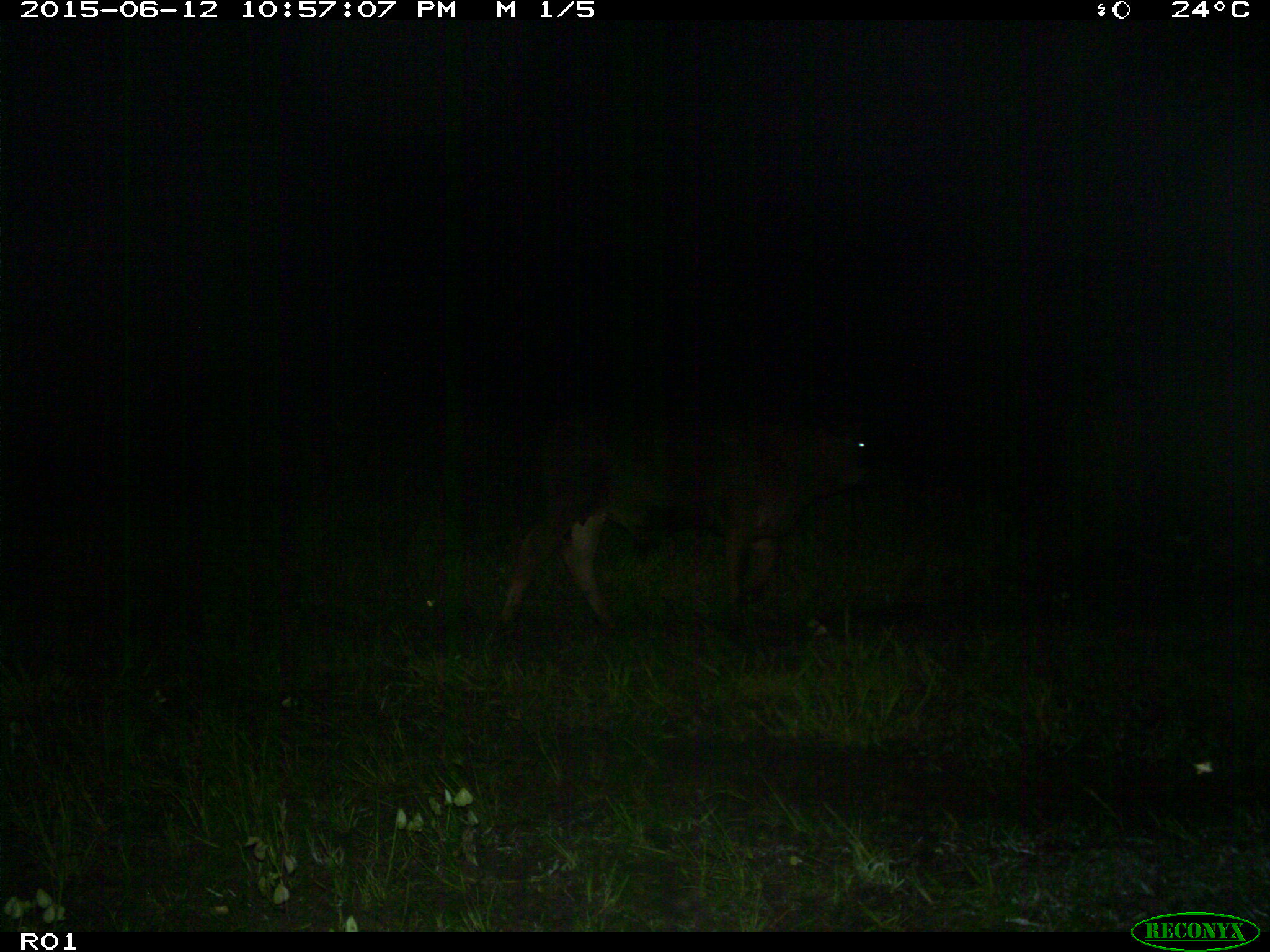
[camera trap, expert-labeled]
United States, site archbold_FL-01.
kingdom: Animalia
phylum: Chordata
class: Mammalia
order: Artiodactyla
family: Bovidae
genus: Bos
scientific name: Bos taurus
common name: domestic cow